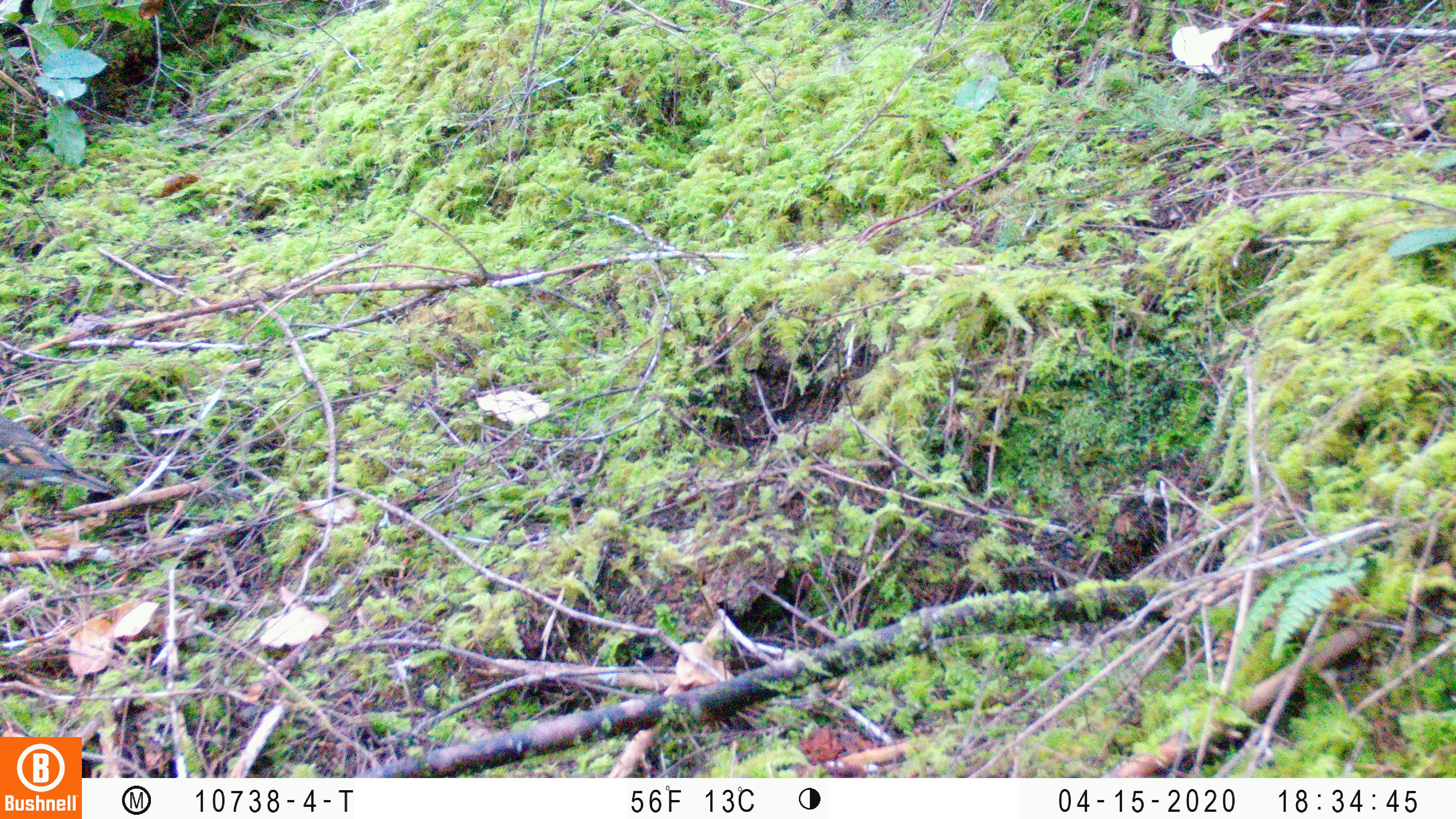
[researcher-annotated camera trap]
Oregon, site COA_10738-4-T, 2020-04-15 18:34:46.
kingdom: Animalia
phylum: Chordata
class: Aves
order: Passeriformes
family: Turdidae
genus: Ixoreus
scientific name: Ixoreus naevius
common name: varied thrush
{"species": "varied thrush (Ixoreus naevius)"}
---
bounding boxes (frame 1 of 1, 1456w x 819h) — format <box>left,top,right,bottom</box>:
varied thrush: <box>0,418,105,496</box>